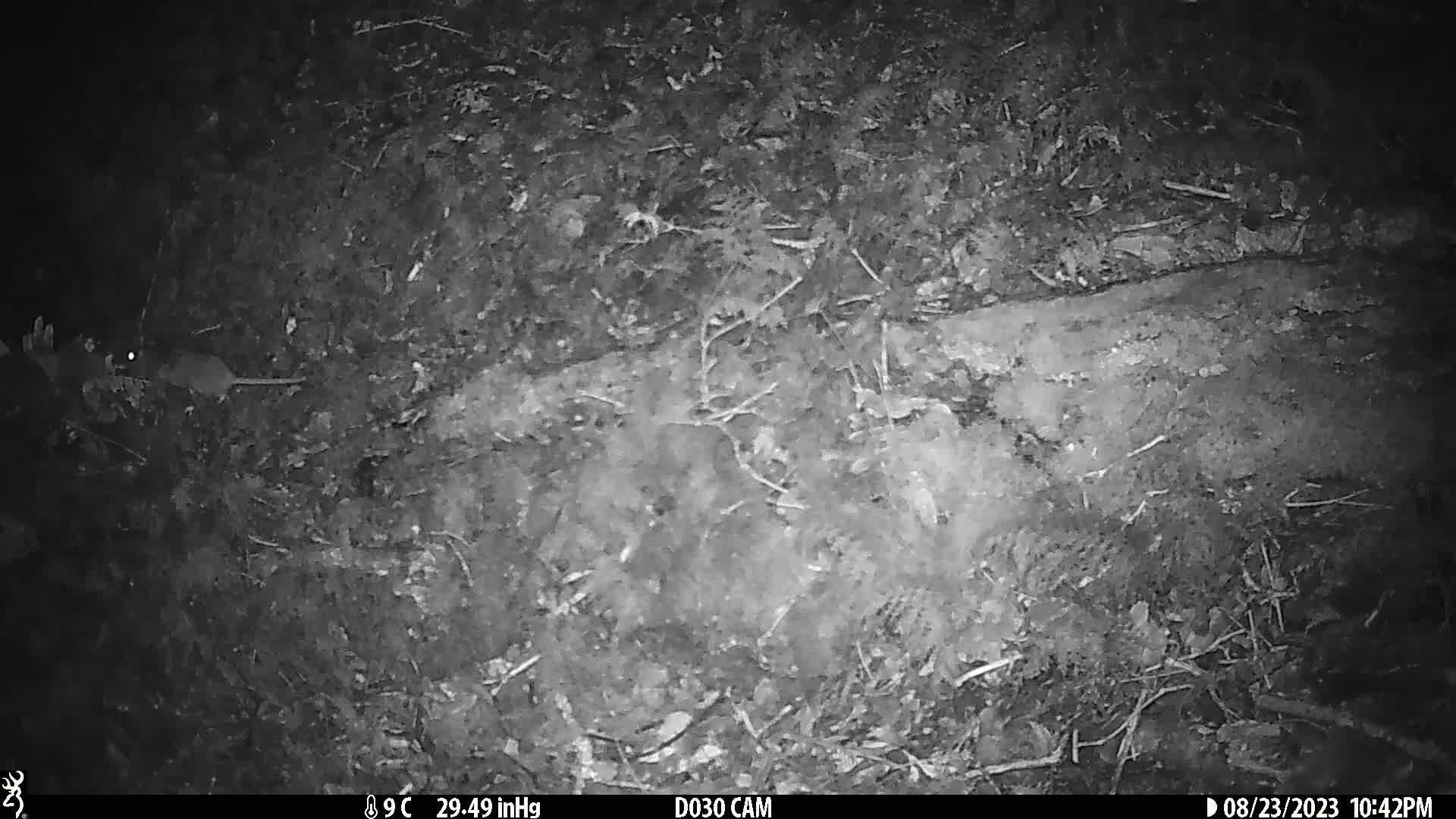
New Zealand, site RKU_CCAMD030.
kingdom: Animalia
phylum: Chordata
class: Mammalia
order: Rodentia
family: Muridae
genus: Rattus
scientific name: Rattus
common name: rat